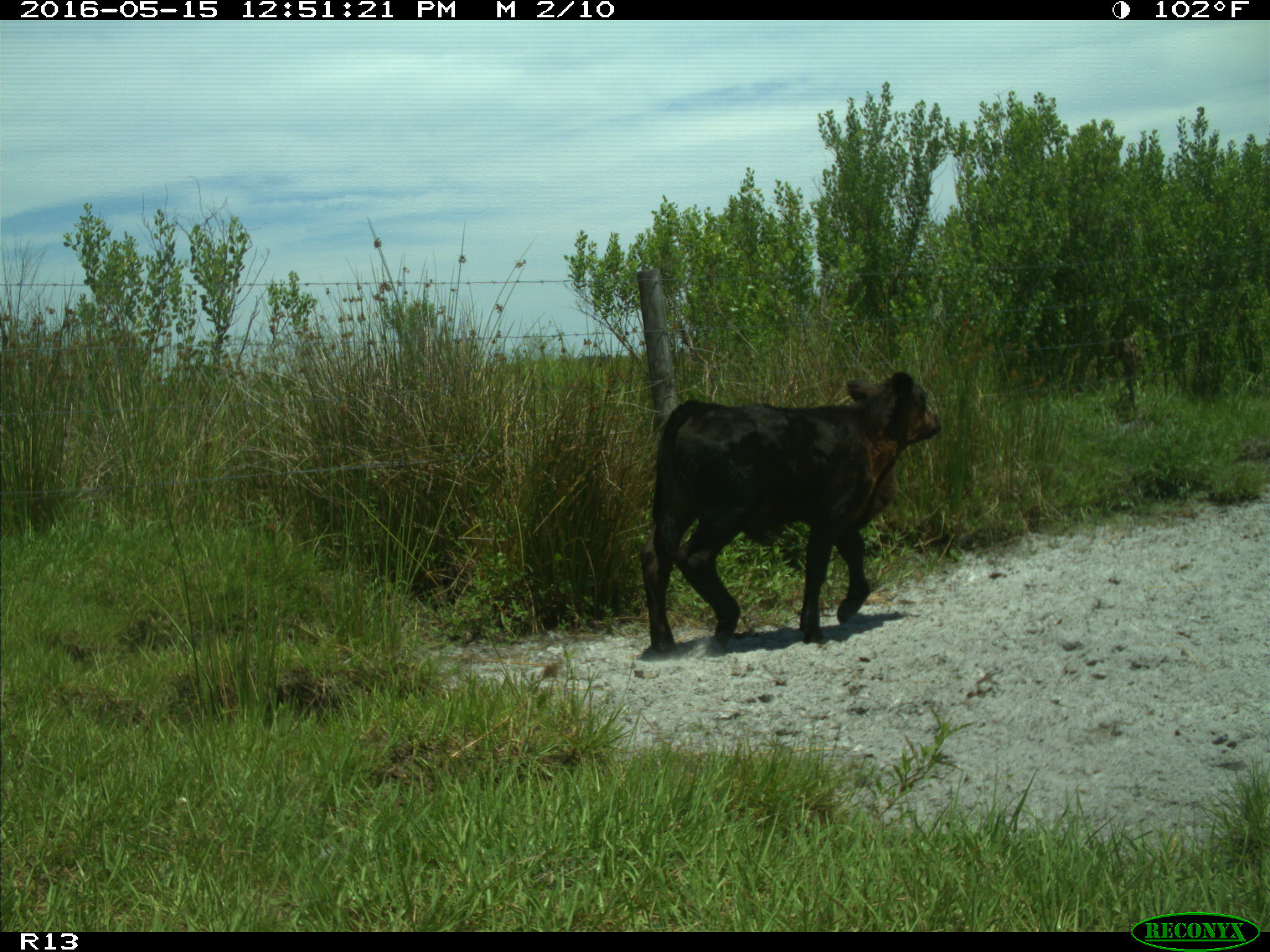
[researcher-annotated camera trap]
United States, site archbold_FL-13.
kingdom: Animalia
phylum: Chordata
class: Mammalia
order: Artiodactyla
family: Bovidae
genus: Bos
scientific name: Bos taurus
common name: domestic cow